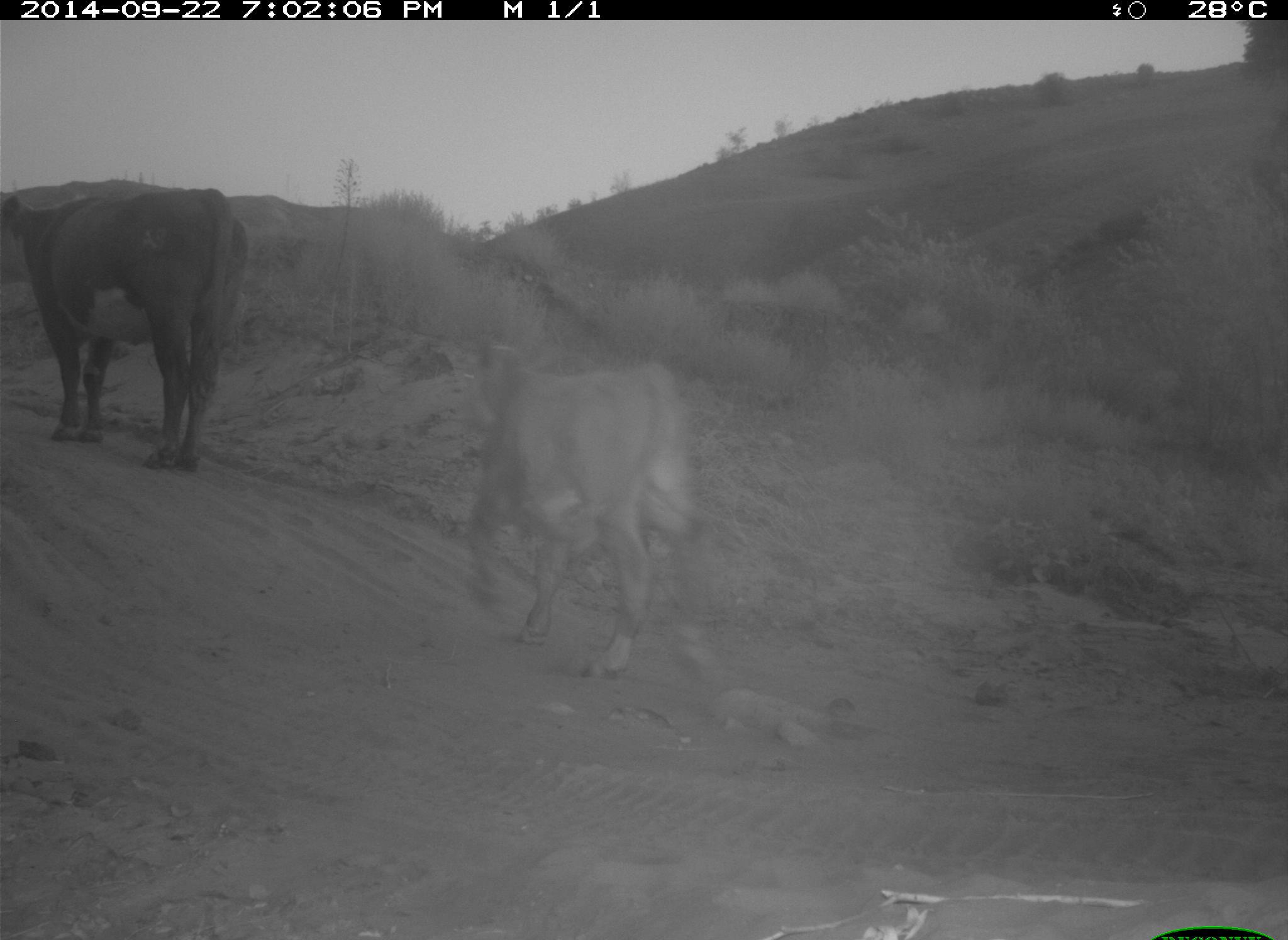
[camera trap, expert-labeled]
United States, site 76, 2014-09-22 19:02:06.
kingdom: Animalia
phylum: Chordata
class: Mammalia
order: Artiodactyla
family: Bovidae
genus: Bos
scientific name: Bos taurus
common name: cow